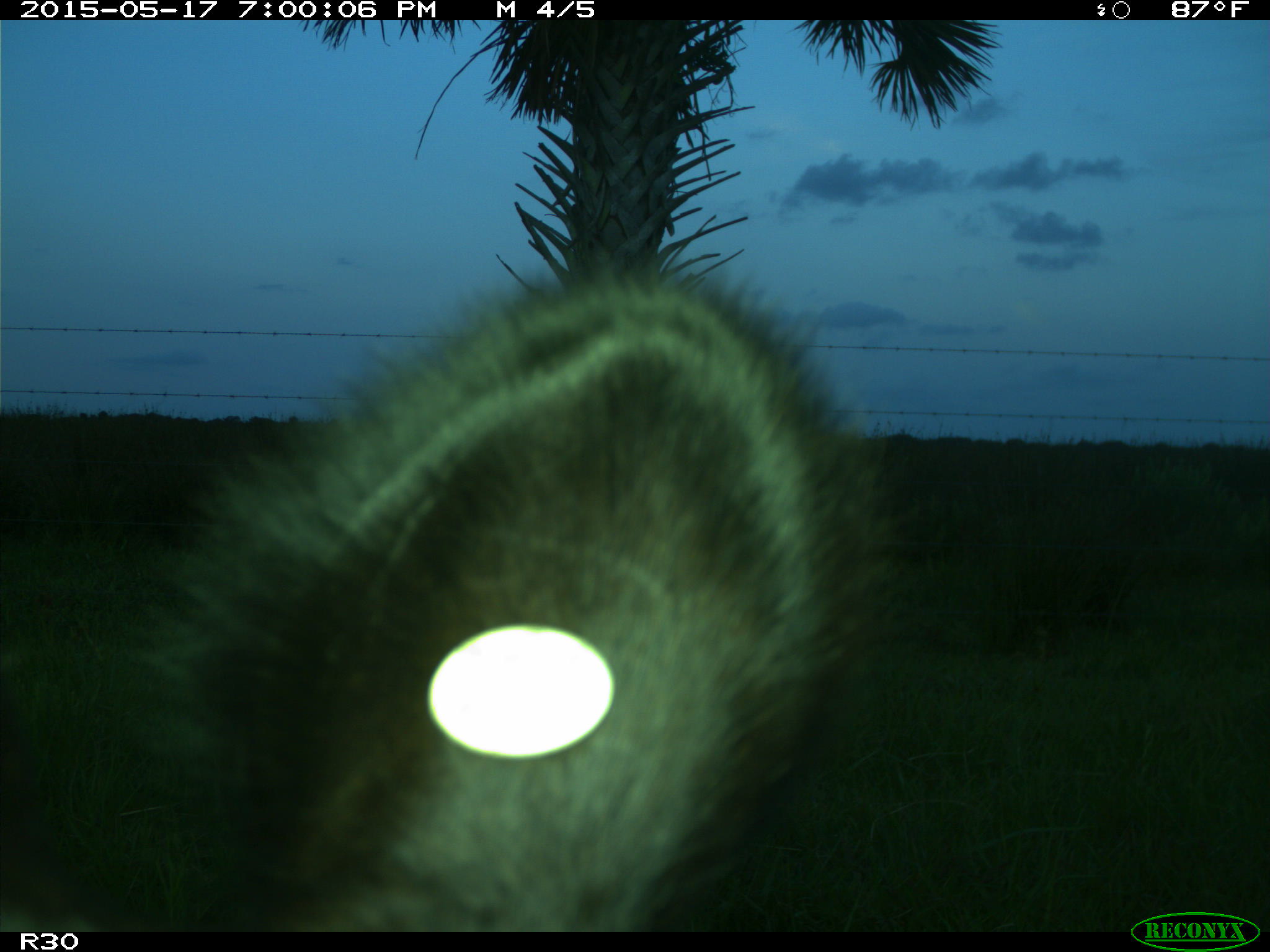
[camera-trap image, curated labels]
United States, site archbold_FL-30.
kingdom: Animalia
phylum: Chordata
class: Mammalia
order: Artiodactyla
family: Bovidae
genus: Bos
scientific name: Bos taurus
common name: domestic cow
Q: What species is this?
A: Bos taurus (domestic cow).